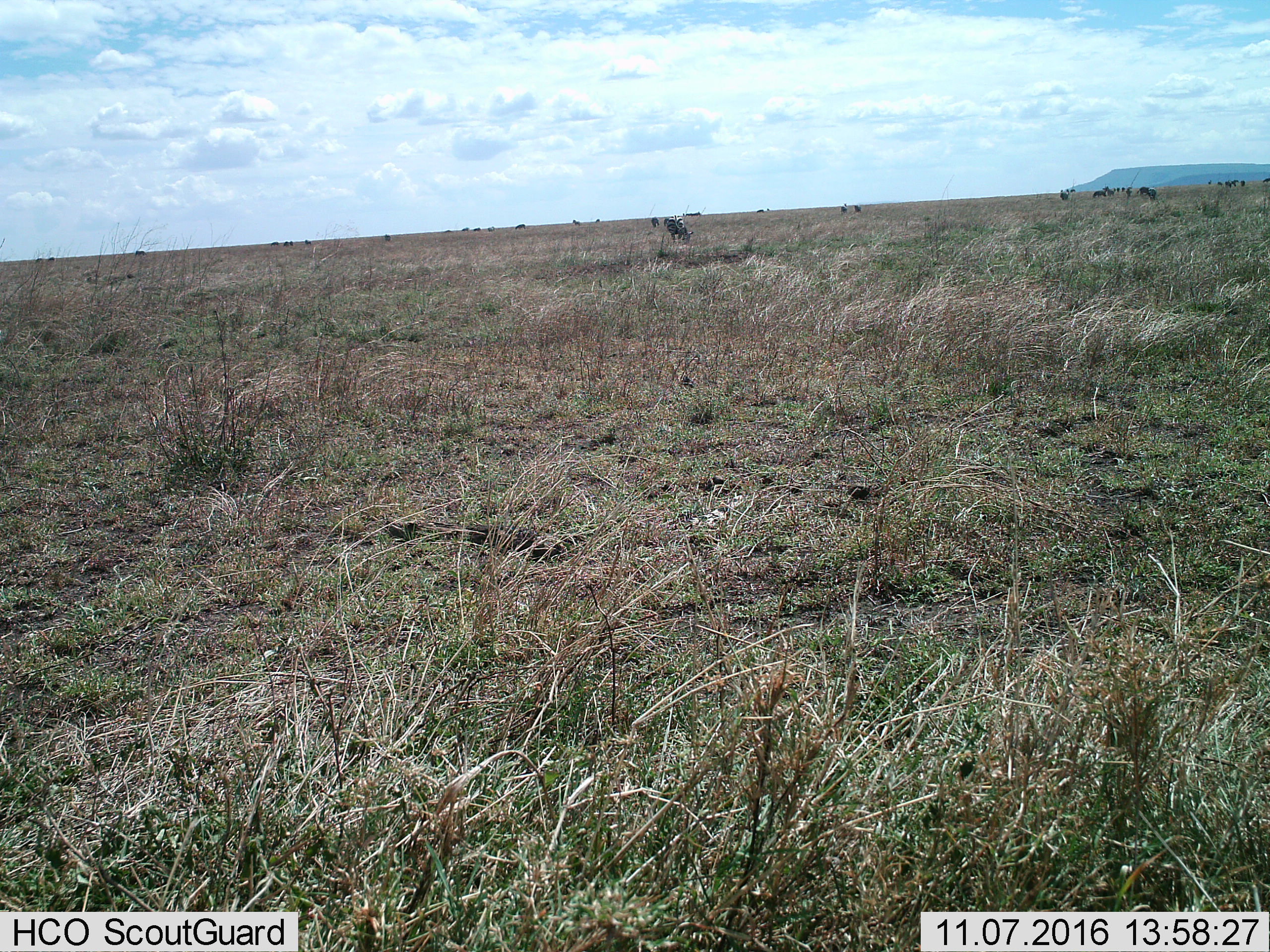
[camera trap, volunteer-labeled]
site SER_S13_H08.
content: unidentified animal